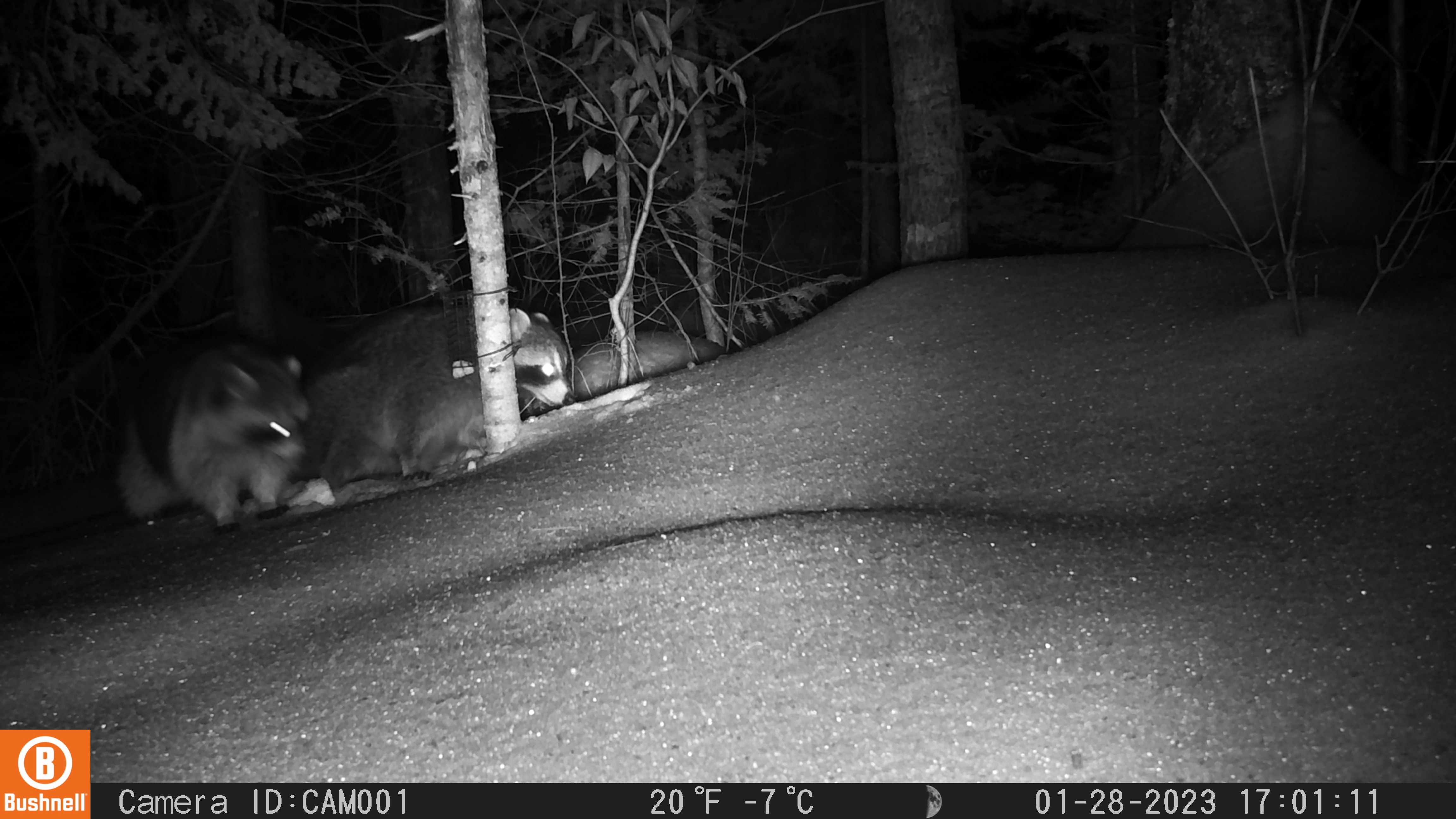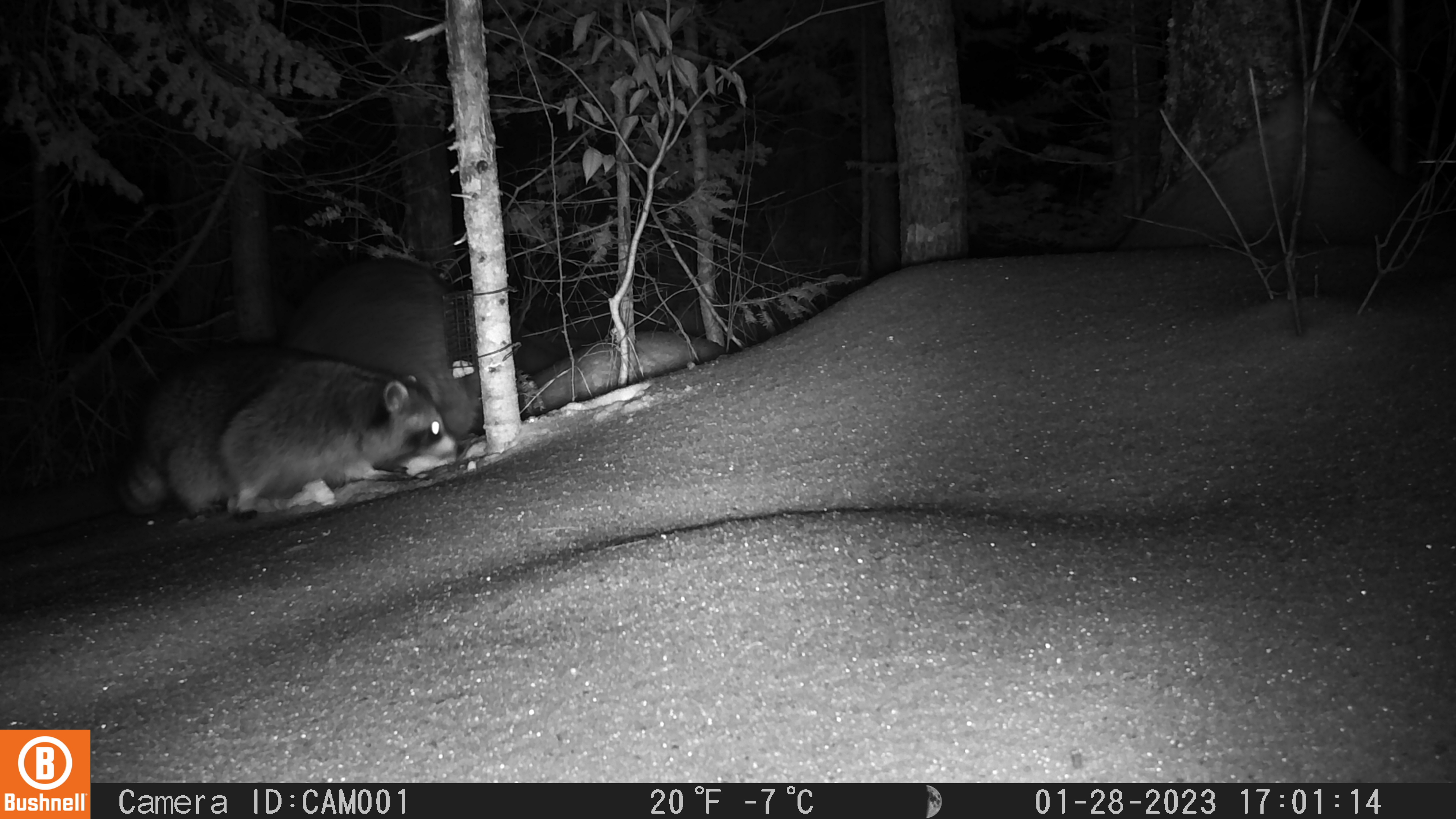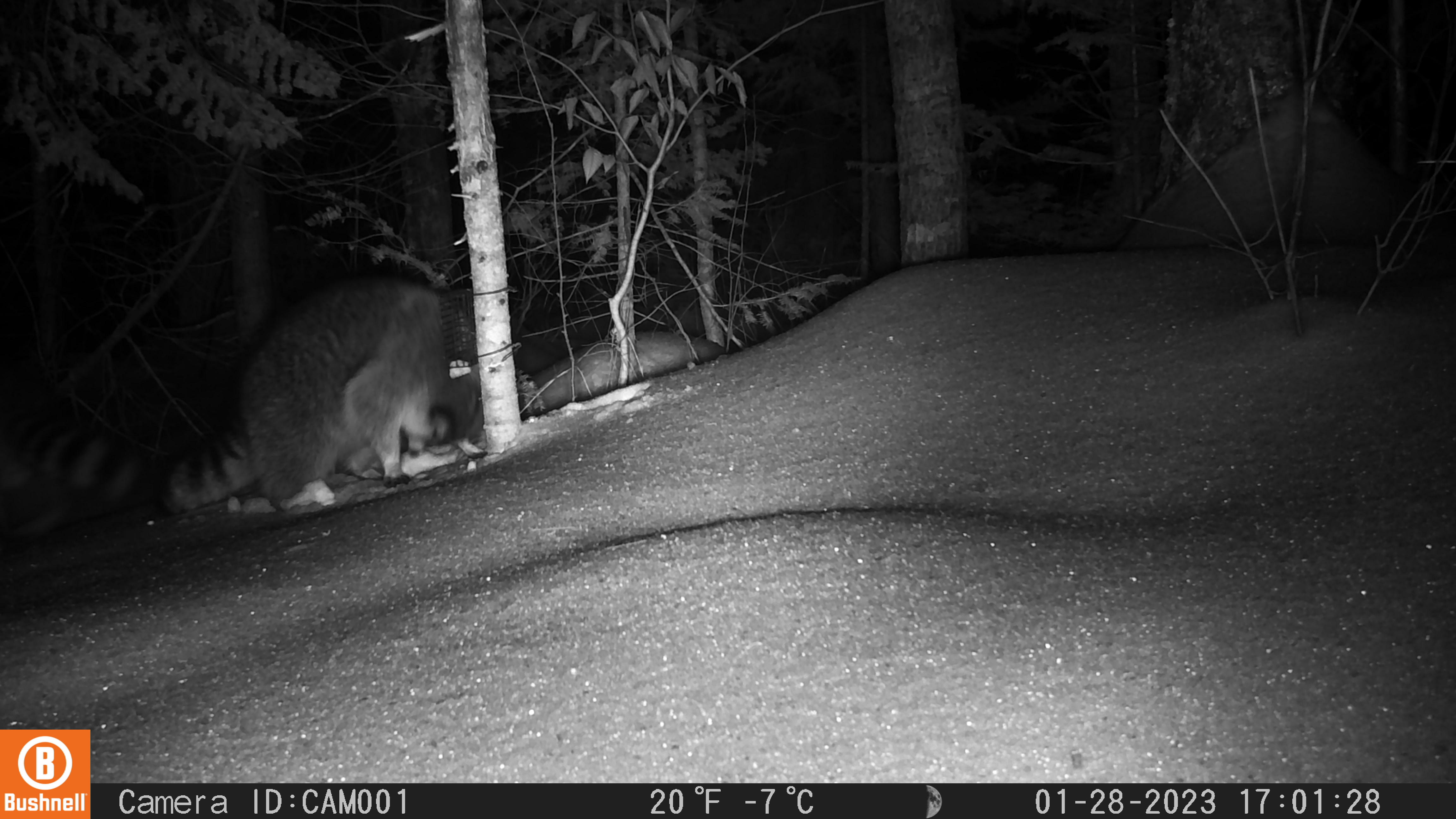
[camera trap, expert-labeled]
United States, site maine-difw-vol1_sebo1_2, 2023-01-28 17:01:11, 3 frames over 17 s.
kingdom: Animalia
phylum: Chordata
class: Mammalia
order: Carnivora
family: Procyonidae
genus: Procyon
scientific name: Procyon lotor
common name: raccoon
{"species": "raccoon (Procyon lotor)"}